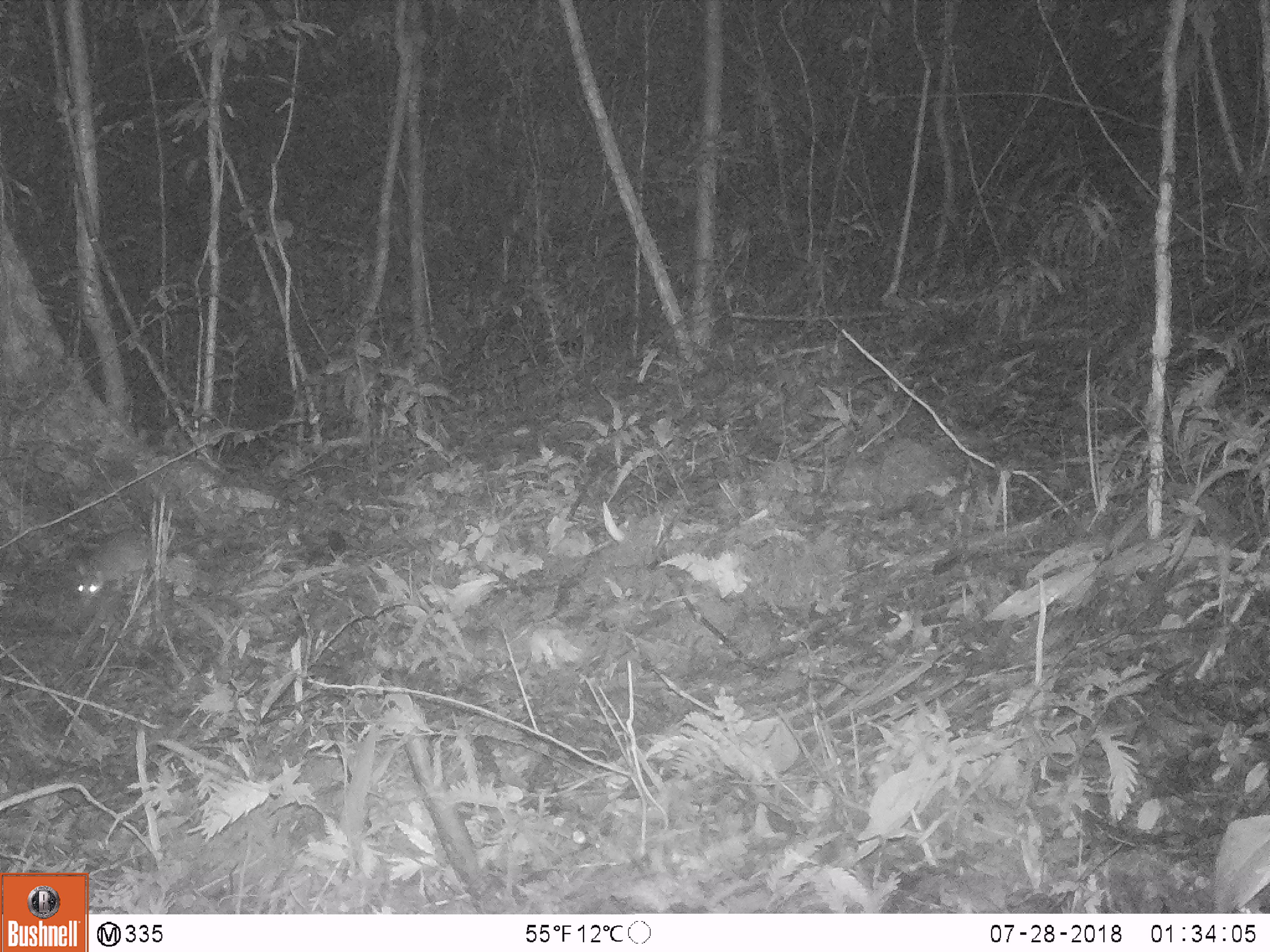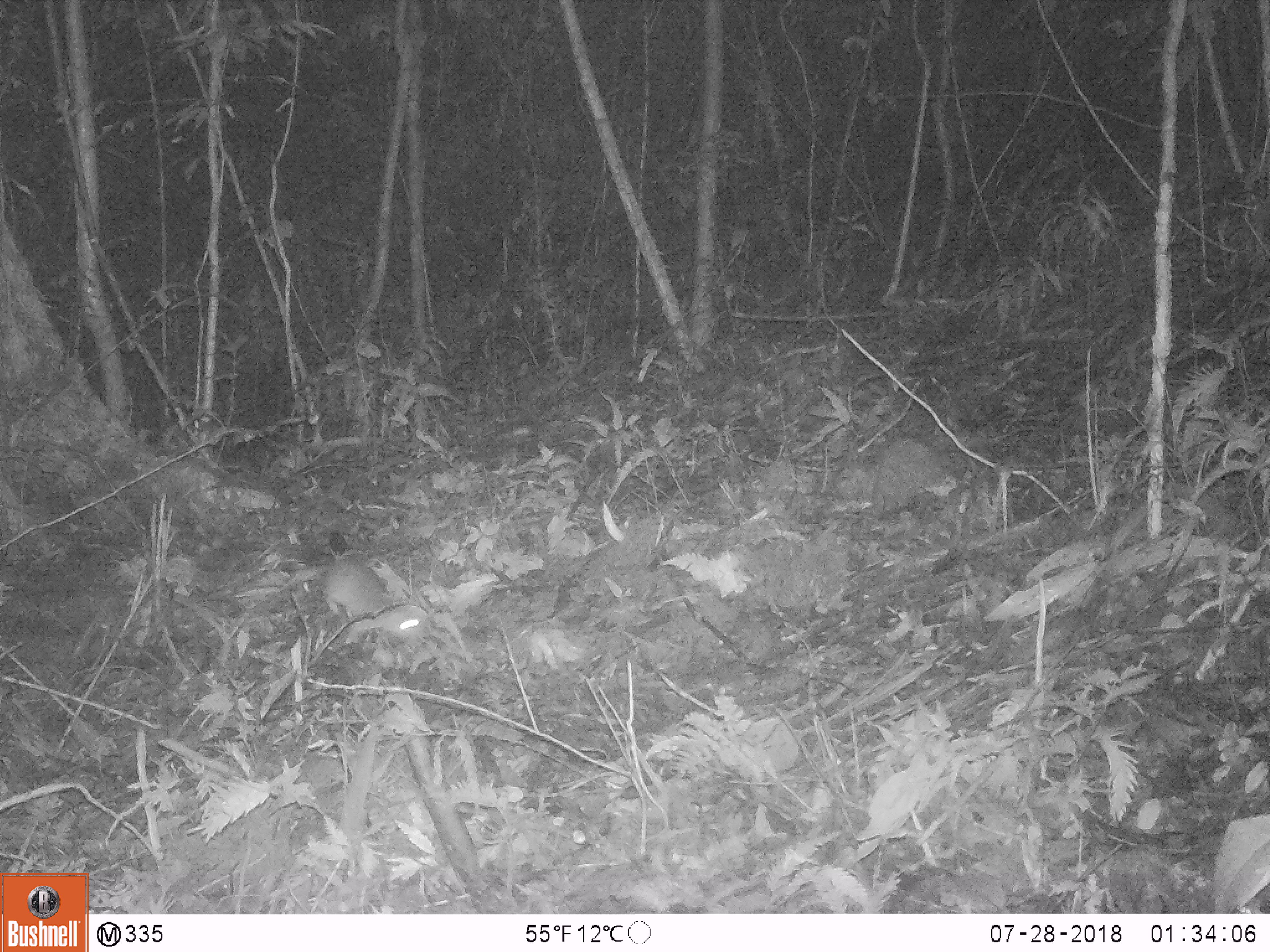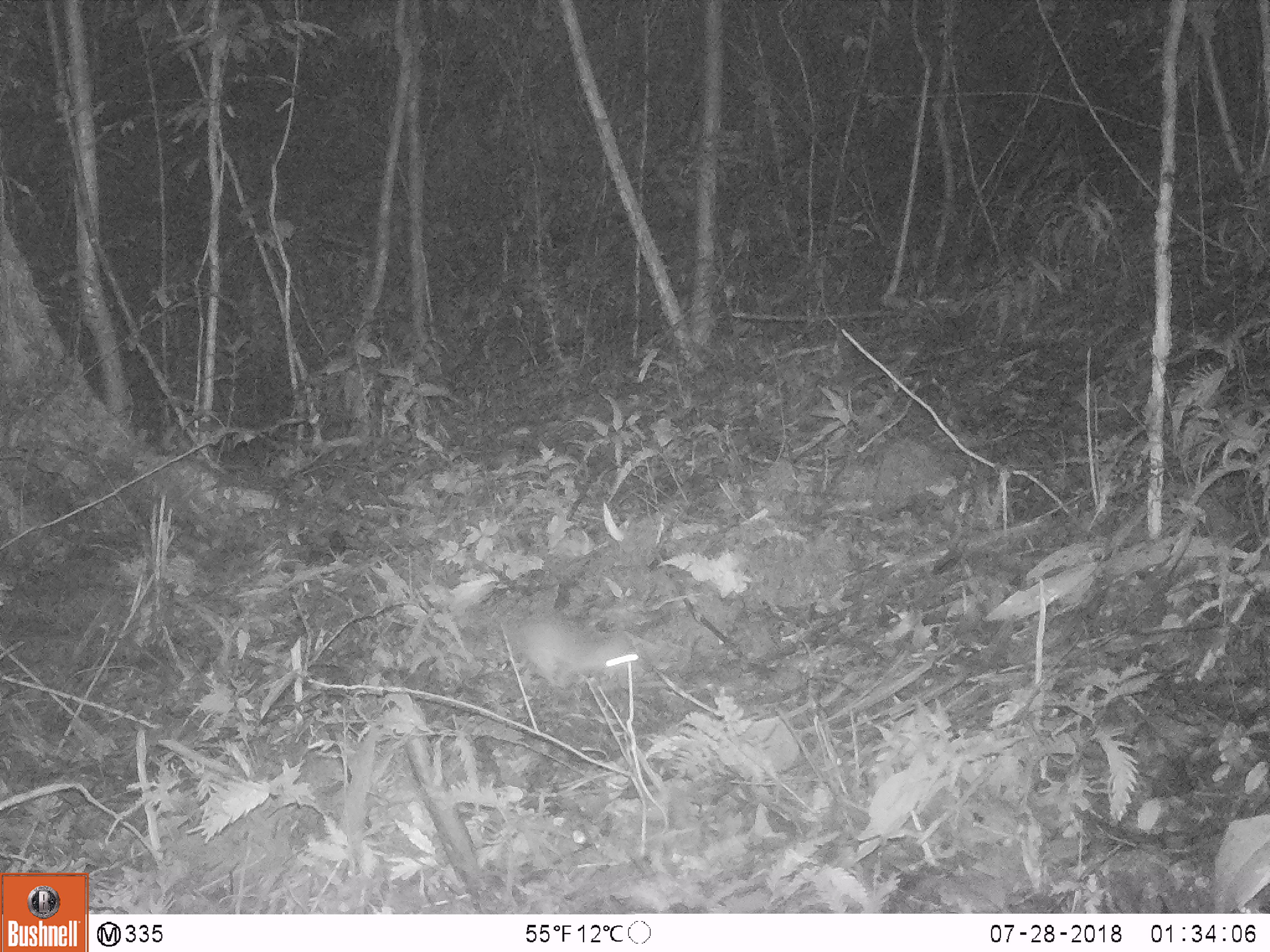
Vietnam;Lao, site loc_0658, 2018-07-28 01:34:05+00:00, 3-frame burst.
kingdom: Animalia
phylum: Chordata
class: Mammalia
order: Rodentia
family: Muridae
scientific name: Muridae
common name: old-world mice and rats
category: unidentified murid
Unidentified murid (old-world mice and rats) (Muridae). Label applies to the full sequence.